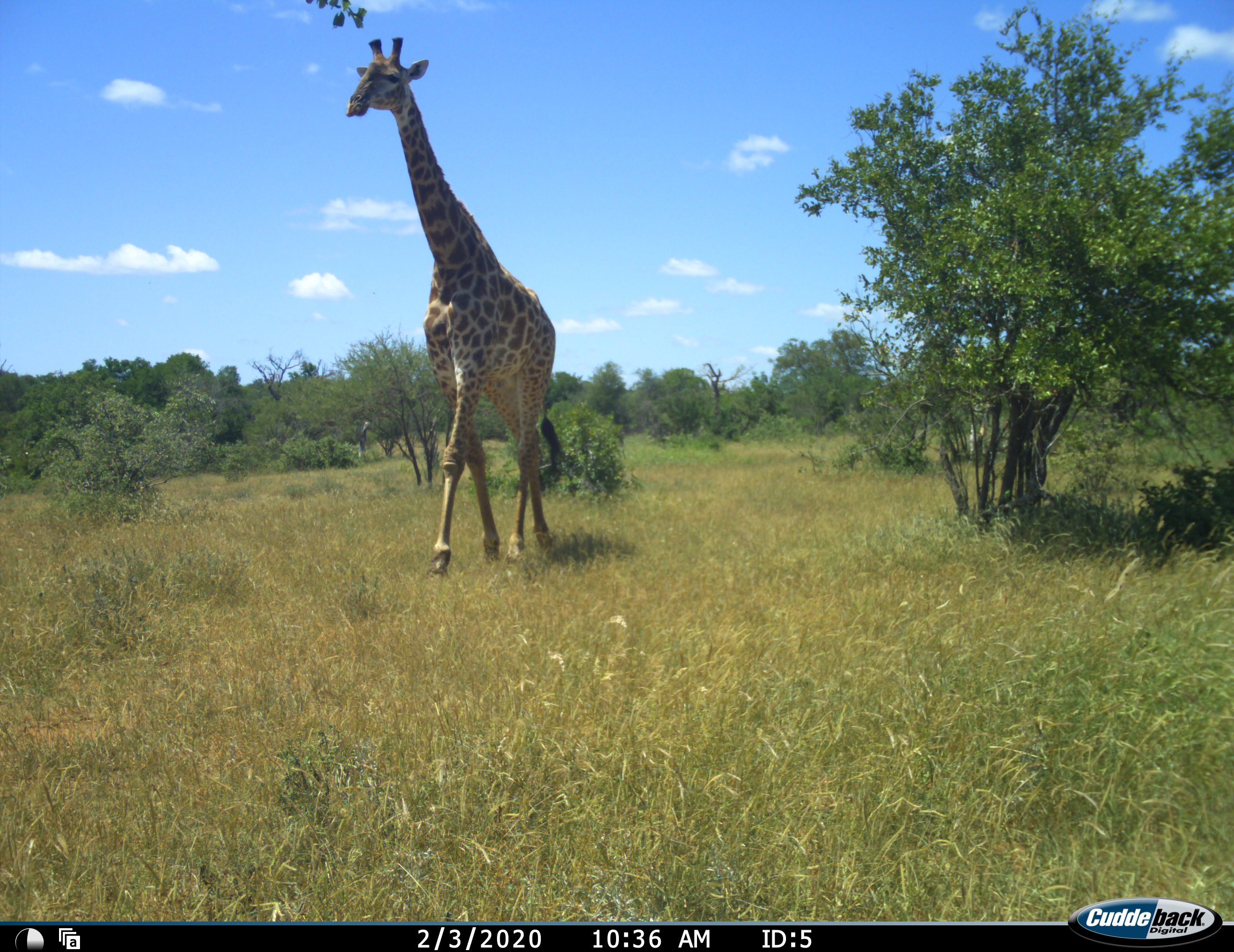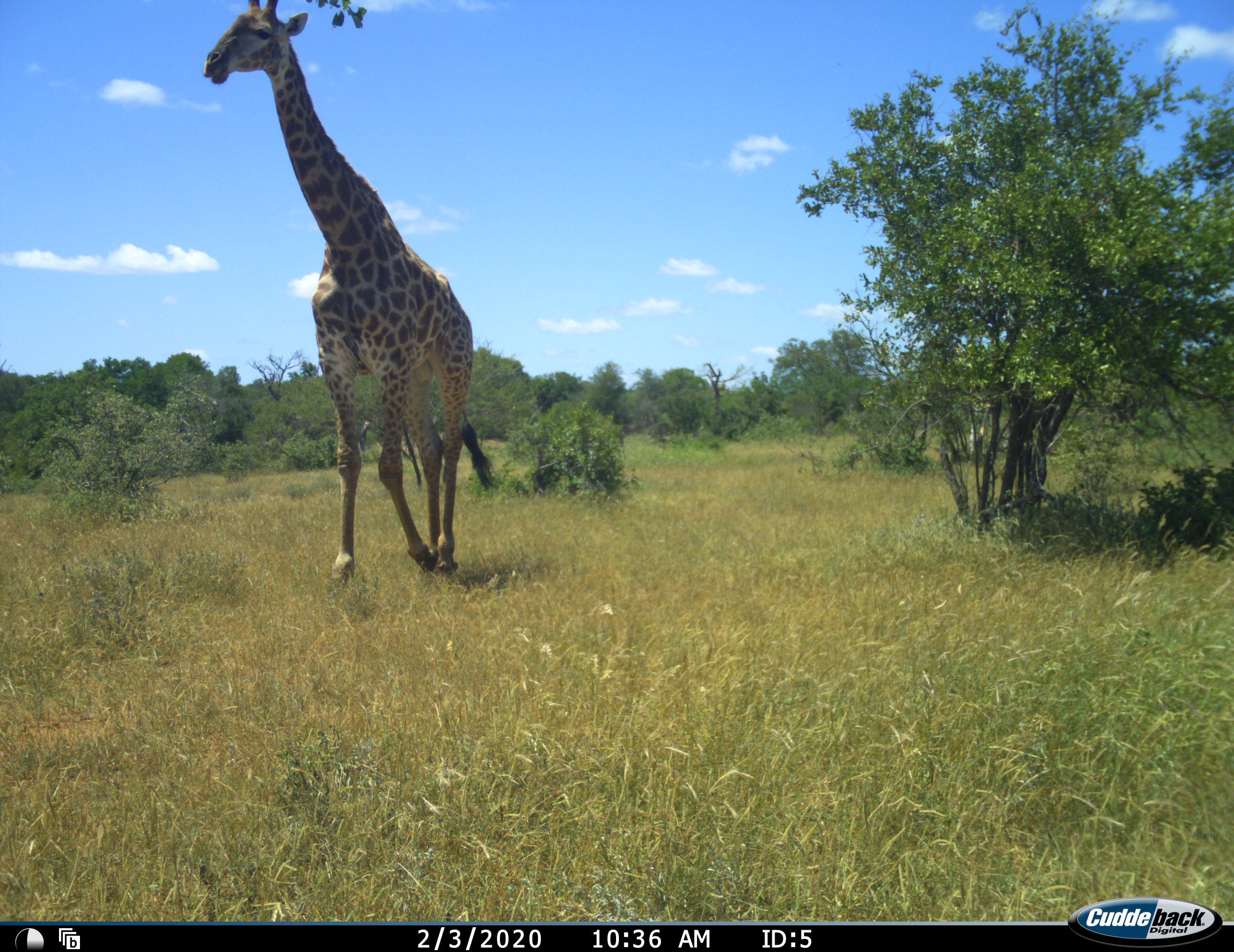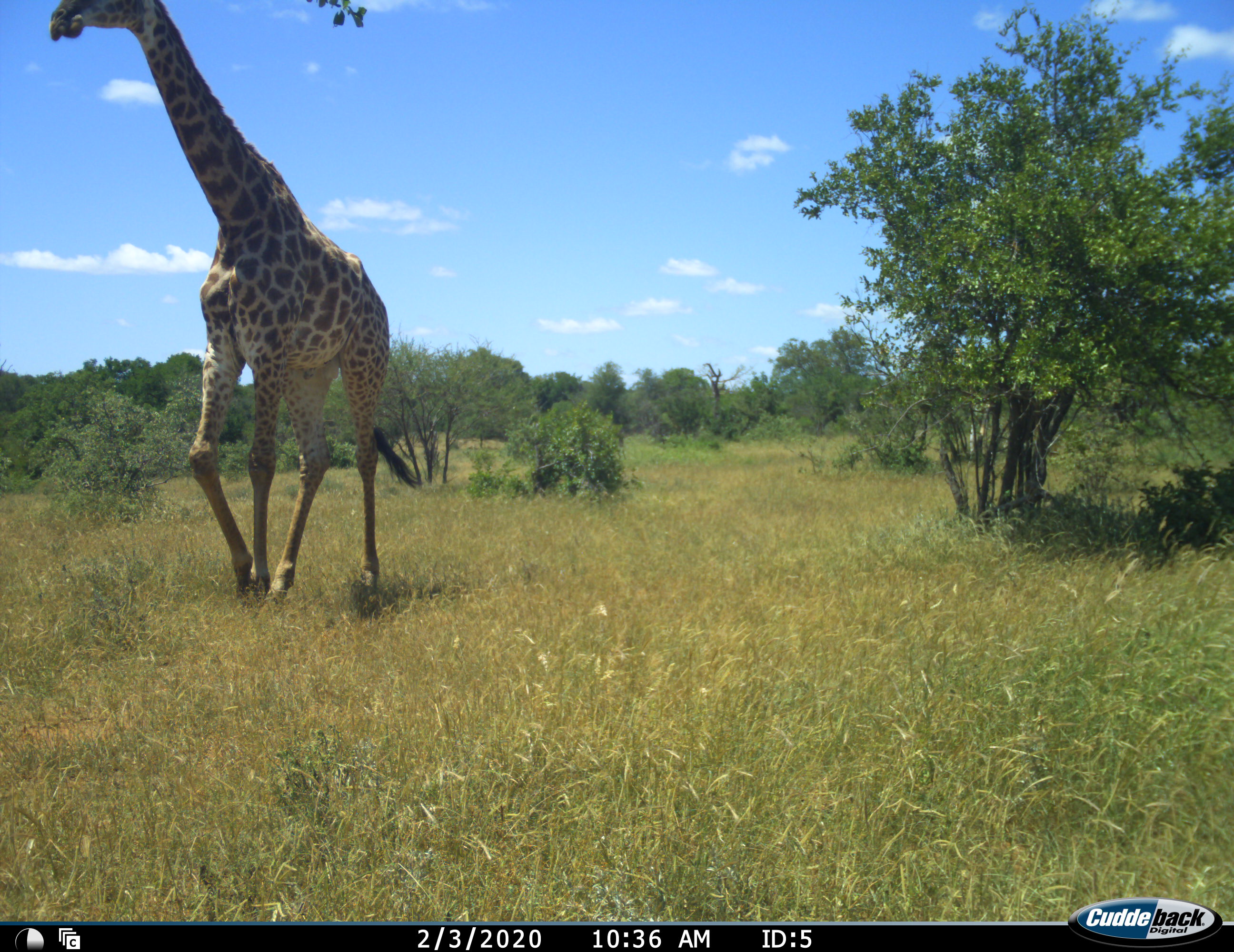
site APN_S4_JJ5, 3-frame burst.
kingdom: Animalia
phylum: Chordata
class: Mammalia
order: Artiodactyla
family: Giraffidae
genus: Giraffa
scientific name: Giraffa camelopardalis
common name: giraffe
Giraffe (Giraffa camelopardalis), count 1. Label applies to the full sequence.